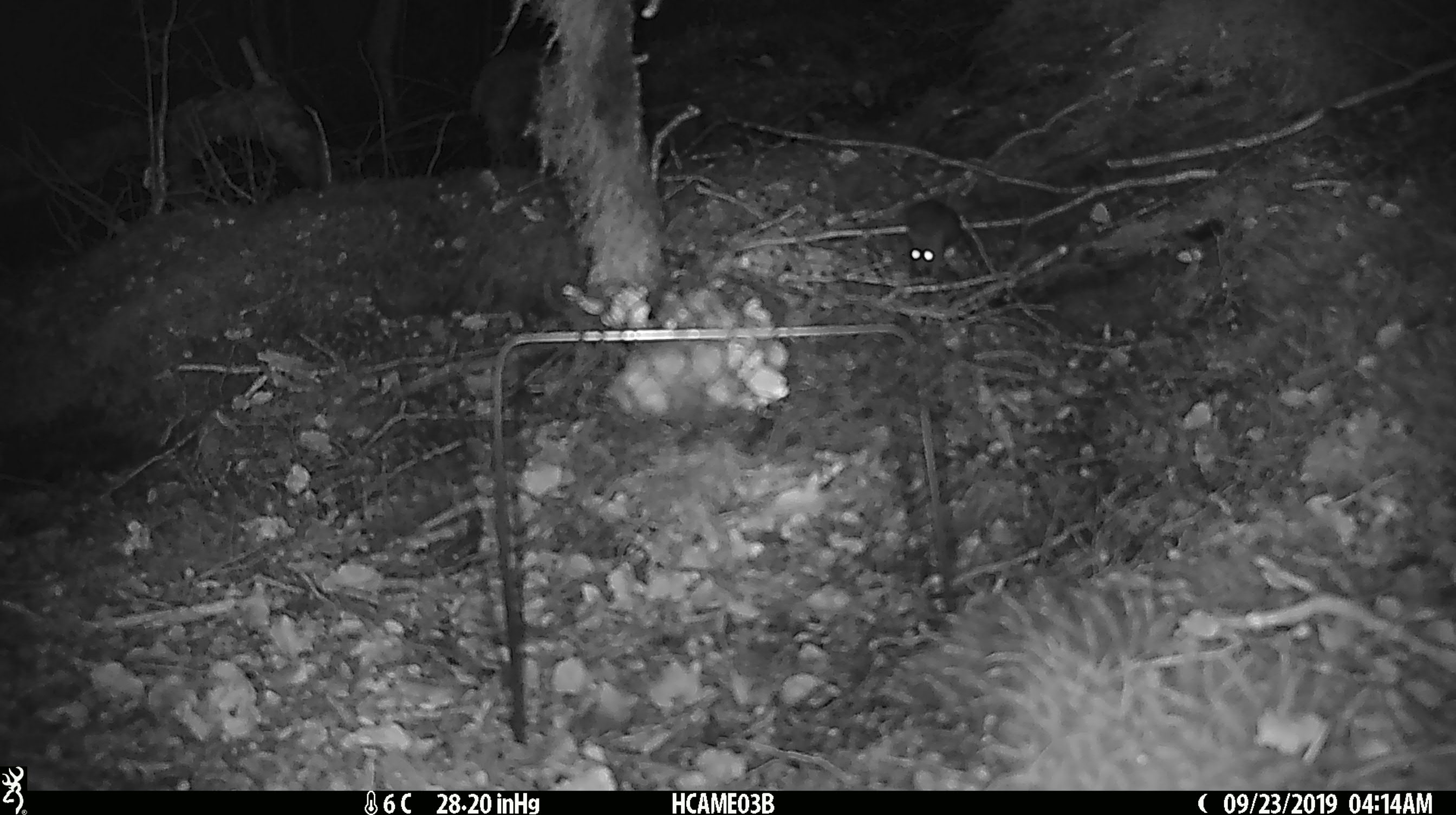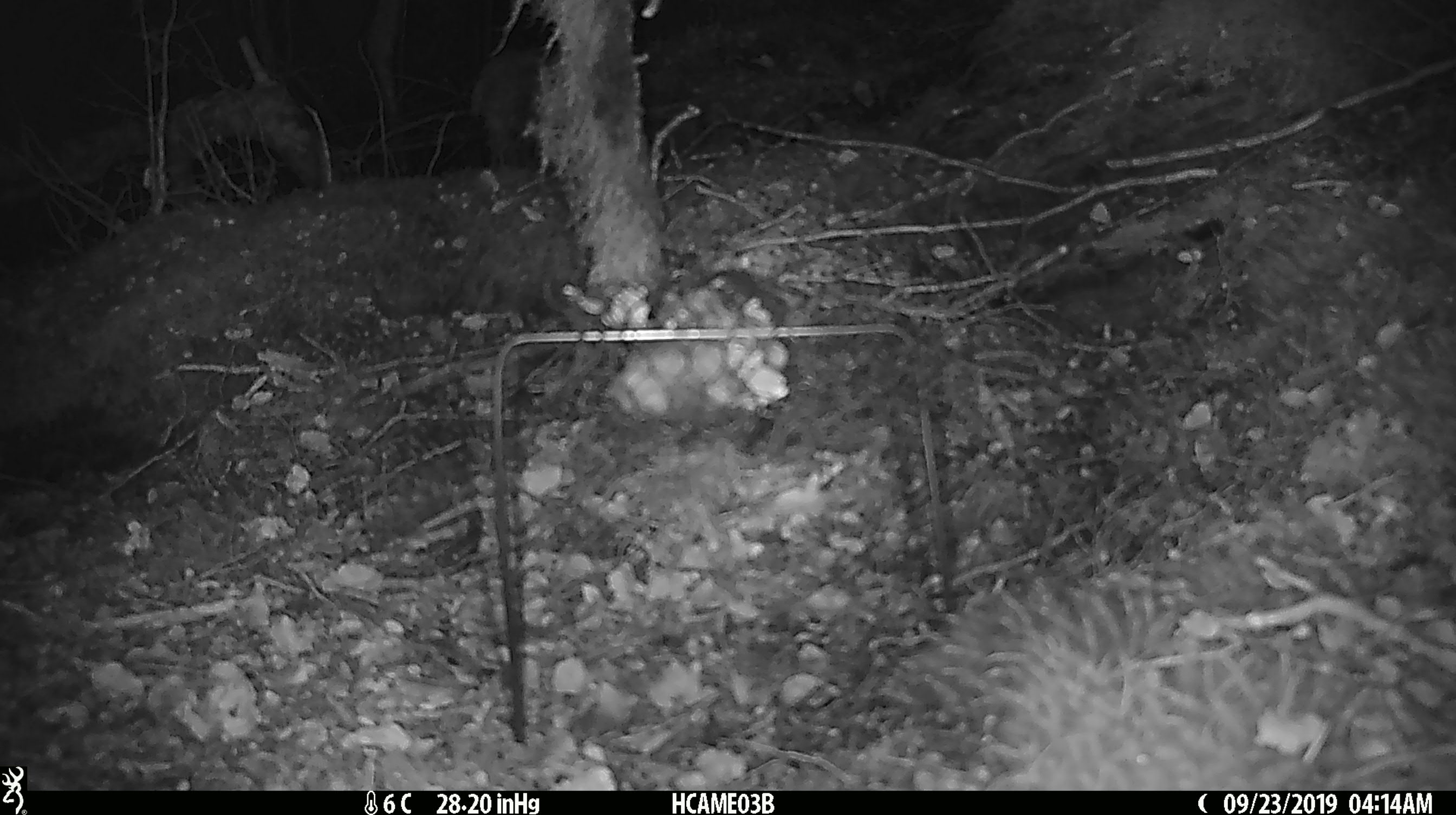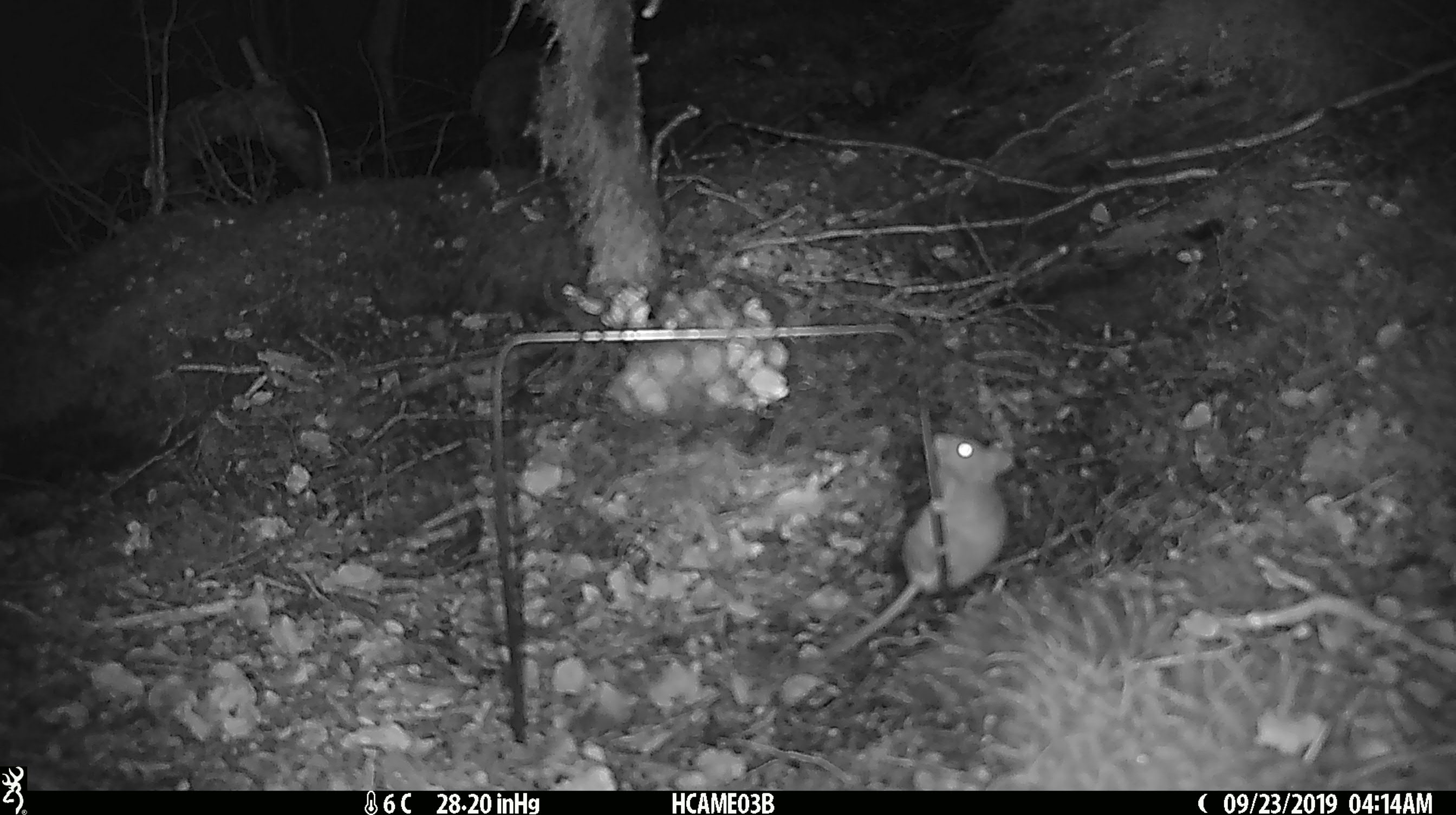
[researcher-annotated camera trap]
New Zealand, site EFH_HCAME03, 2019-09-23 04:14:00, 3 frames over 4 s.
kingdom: Animalia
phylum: Chordata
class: Mammalia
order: Rodentia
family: Muridae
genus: Mus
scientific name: Mus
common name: mouse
Mouse (Mus).